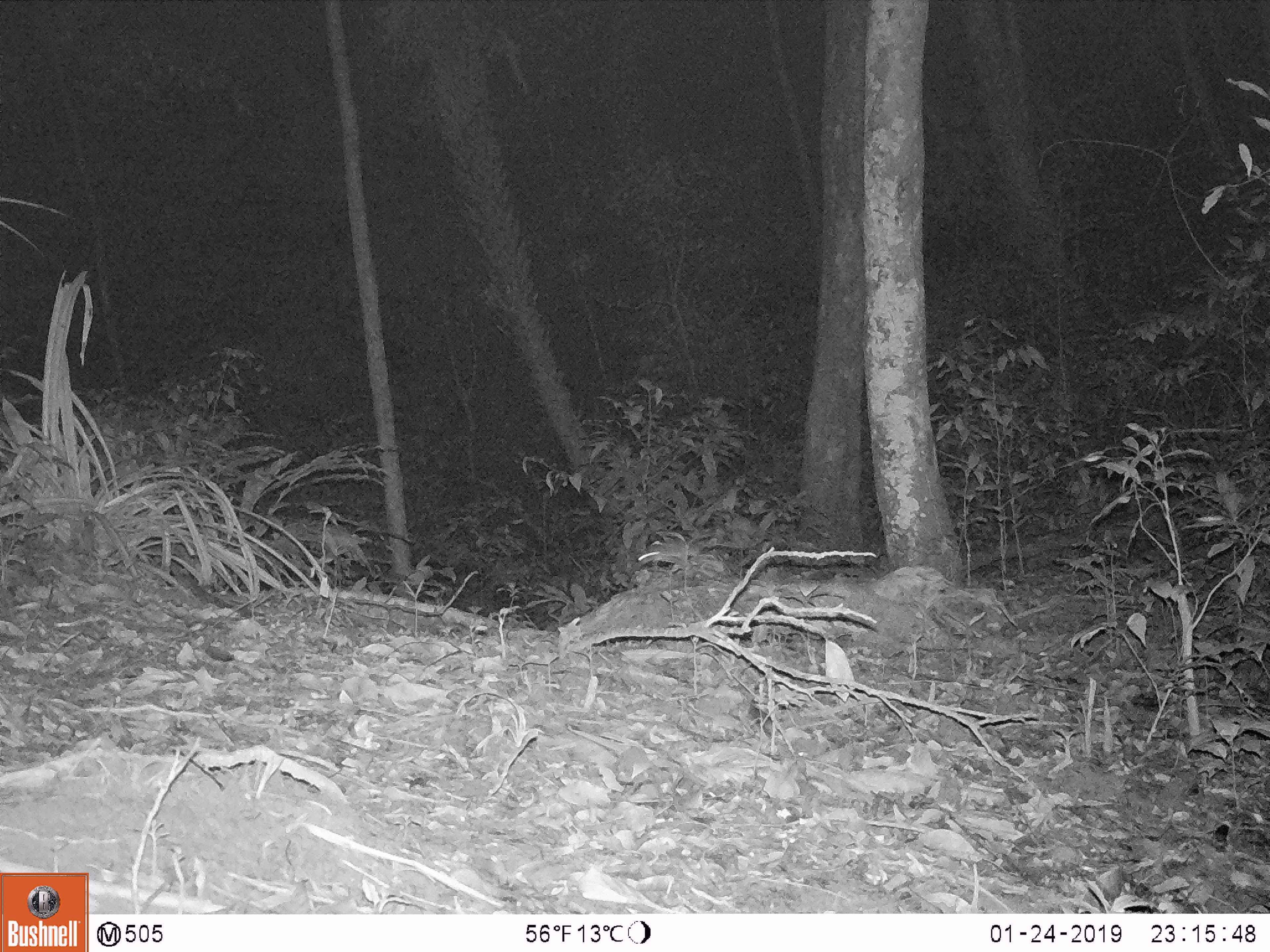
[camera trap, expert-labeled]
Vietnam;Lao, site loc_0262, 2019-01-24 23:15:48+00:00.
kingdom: Animalia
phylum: Chordata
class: Mammalia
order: Rodentia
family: Muridae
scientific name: Muridae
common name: old-world mice and rats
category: unidentified murid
Unidentified murid (old-world mice and rats) (Muridae). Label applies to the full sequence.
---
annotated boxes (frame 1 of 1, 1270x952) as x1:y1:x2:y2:
unidentified murid: 638:540:685:565